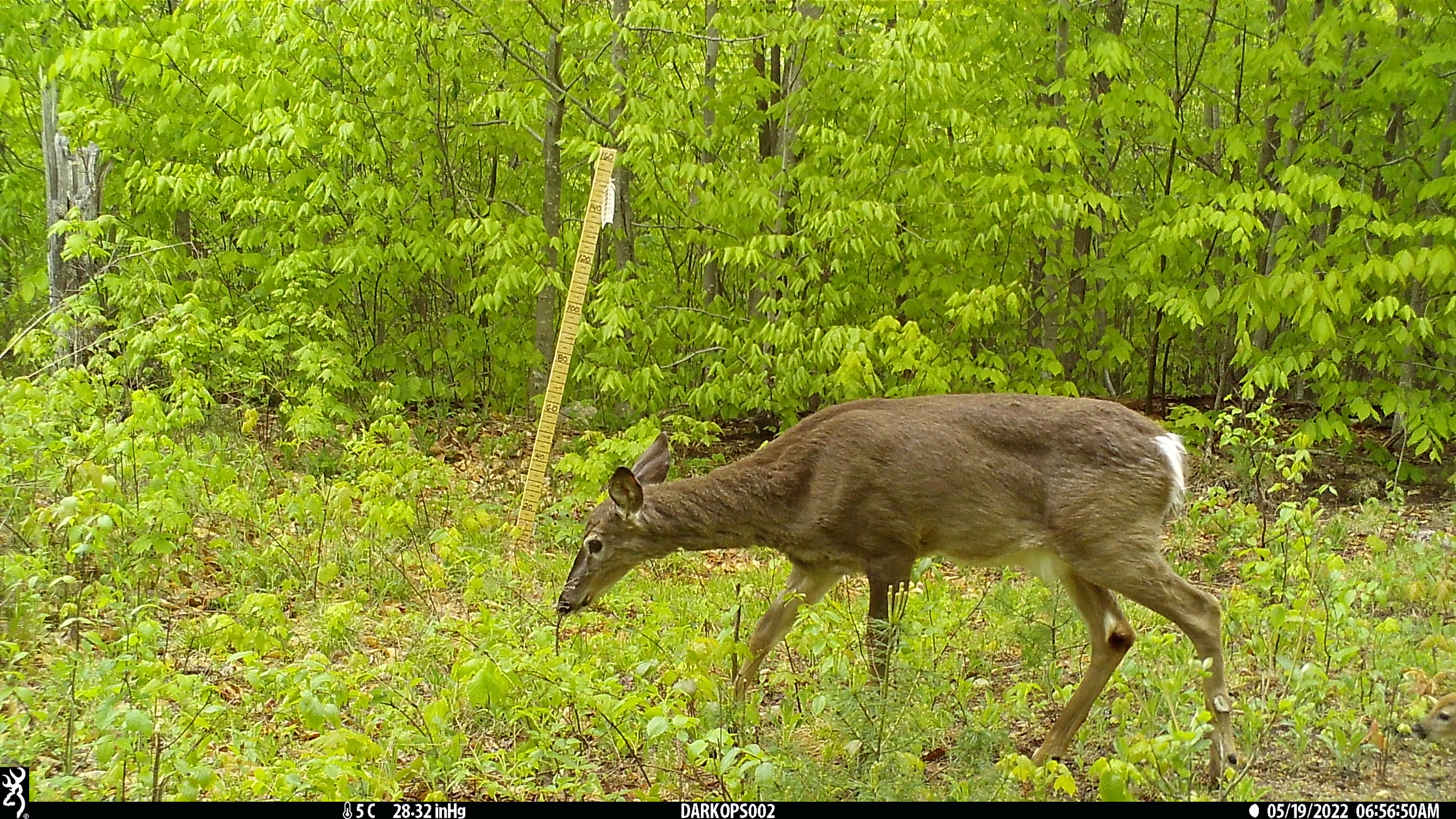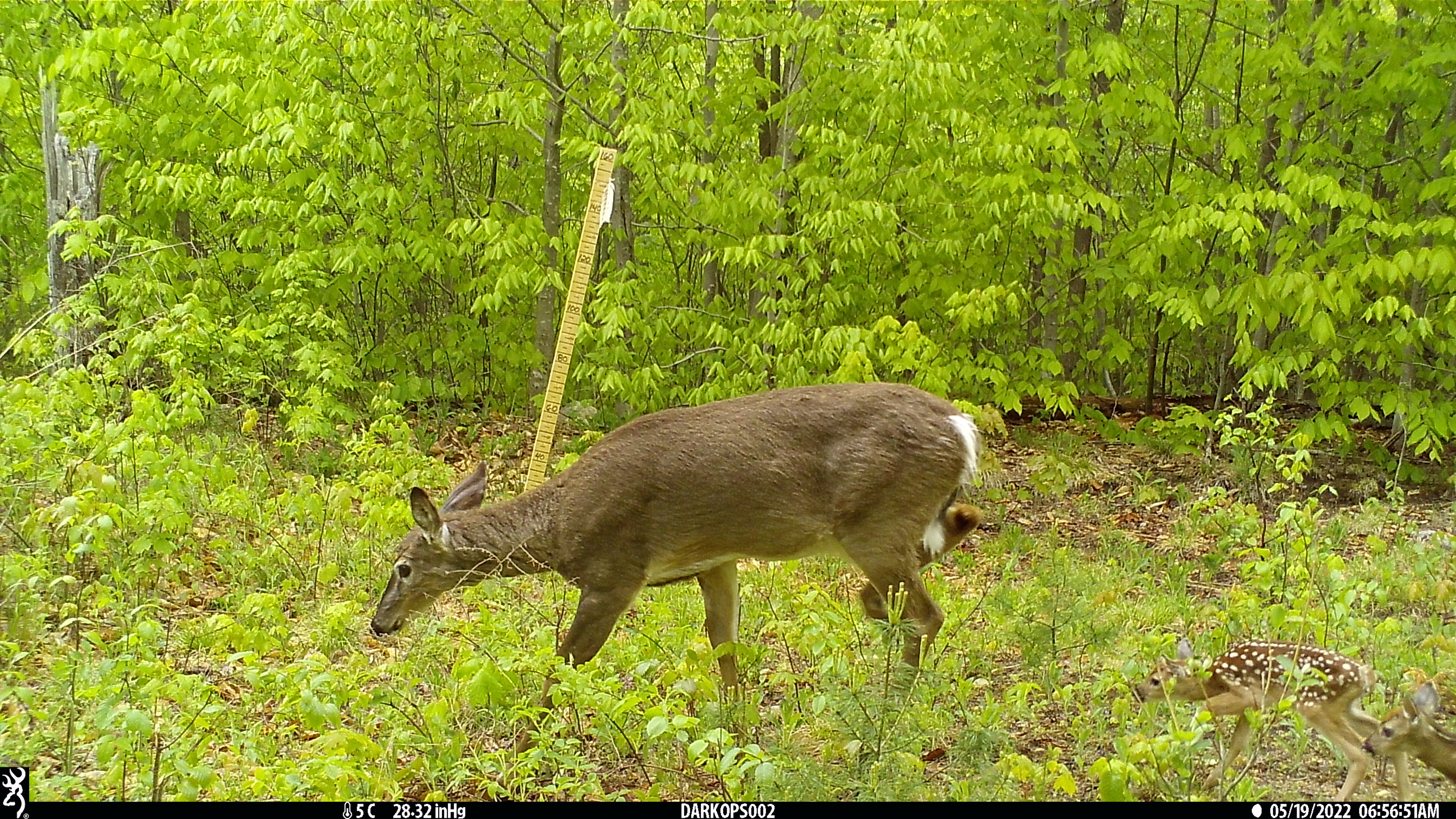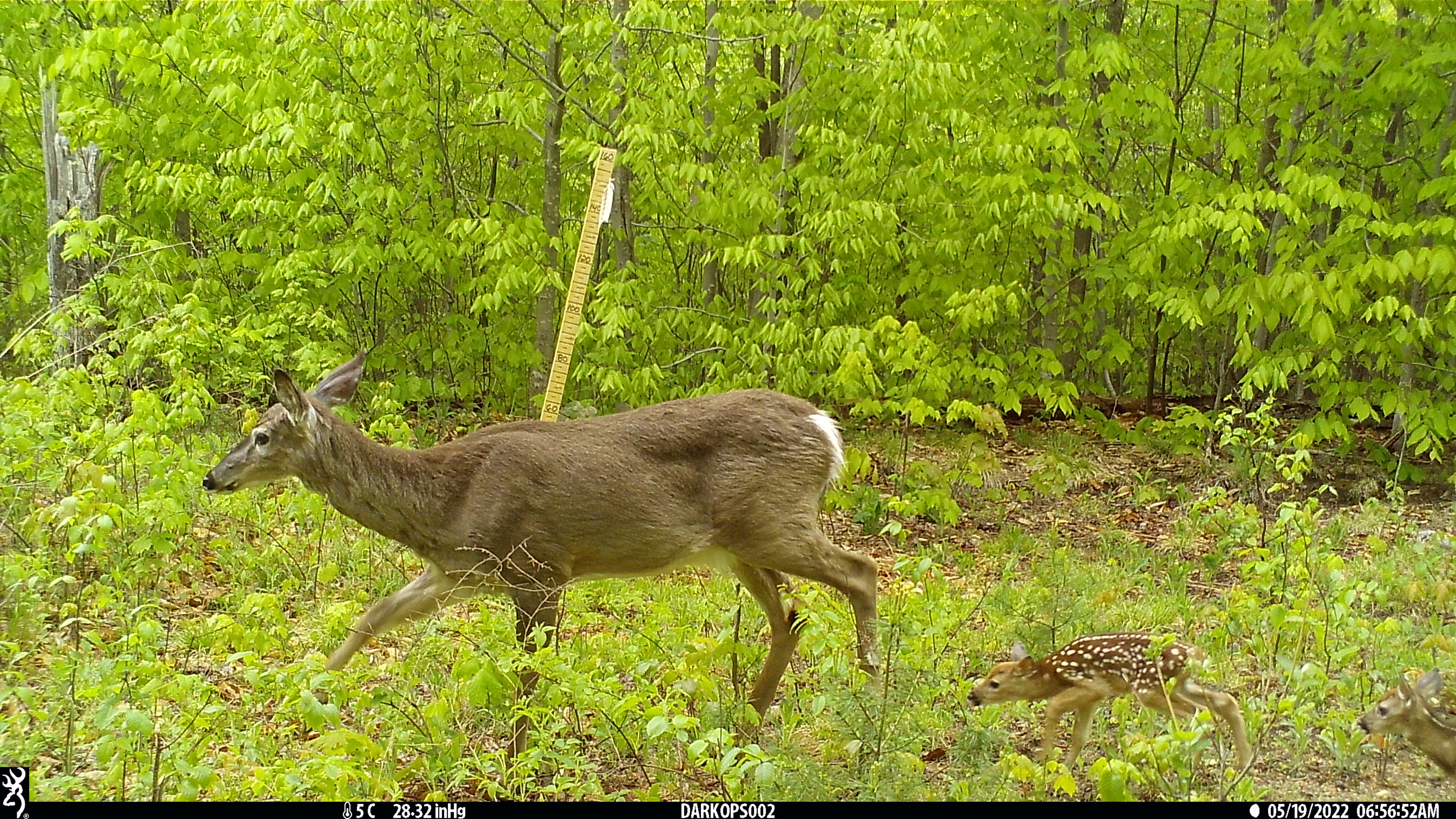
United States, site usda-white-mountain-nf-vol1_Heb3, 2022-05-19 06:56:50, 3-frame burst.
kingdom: Animalia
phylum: Chordata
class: Mammalia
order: Artiodactyla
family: Cervidae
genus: Odocoileus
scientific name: Odocoileus virginianus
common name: white-tailed deer